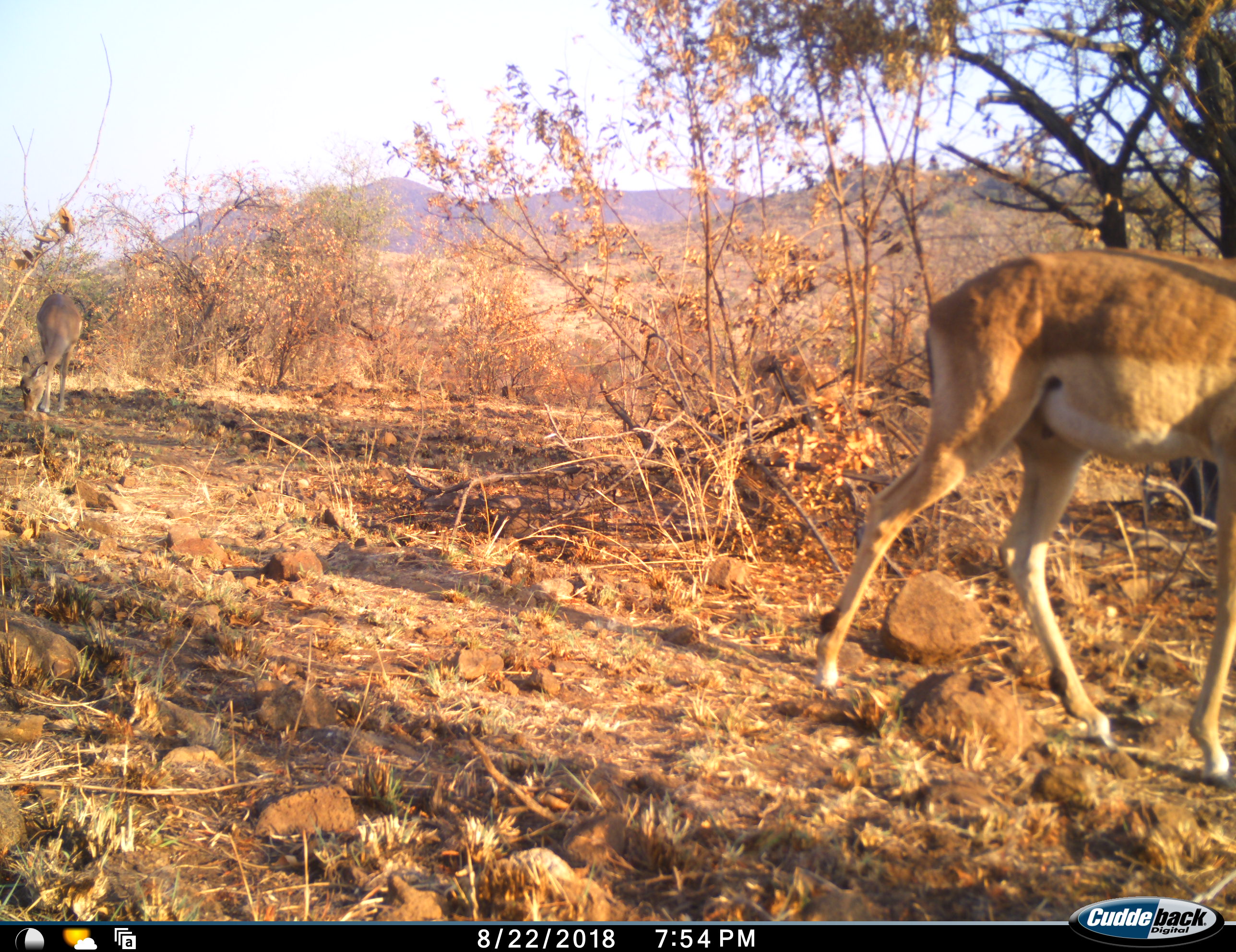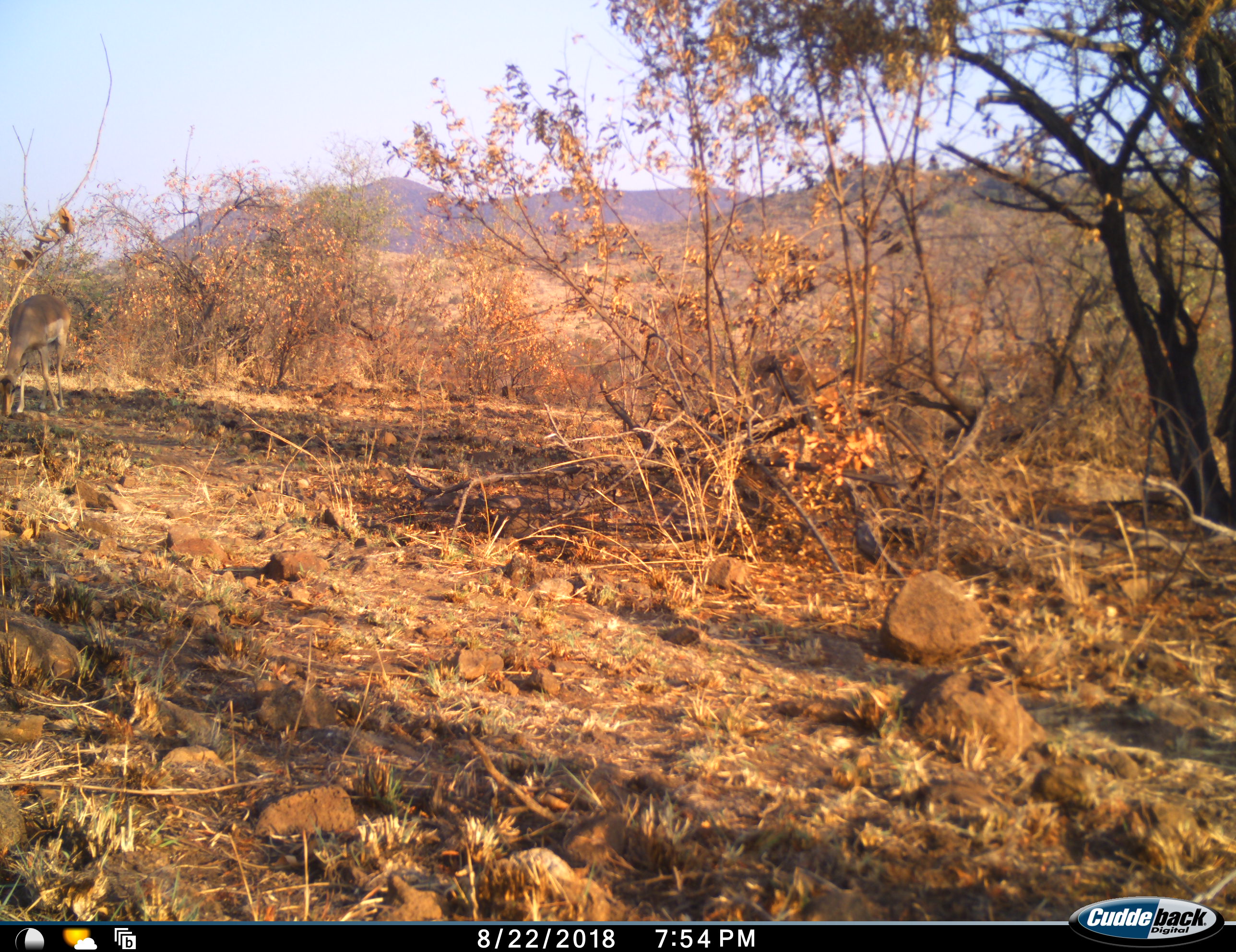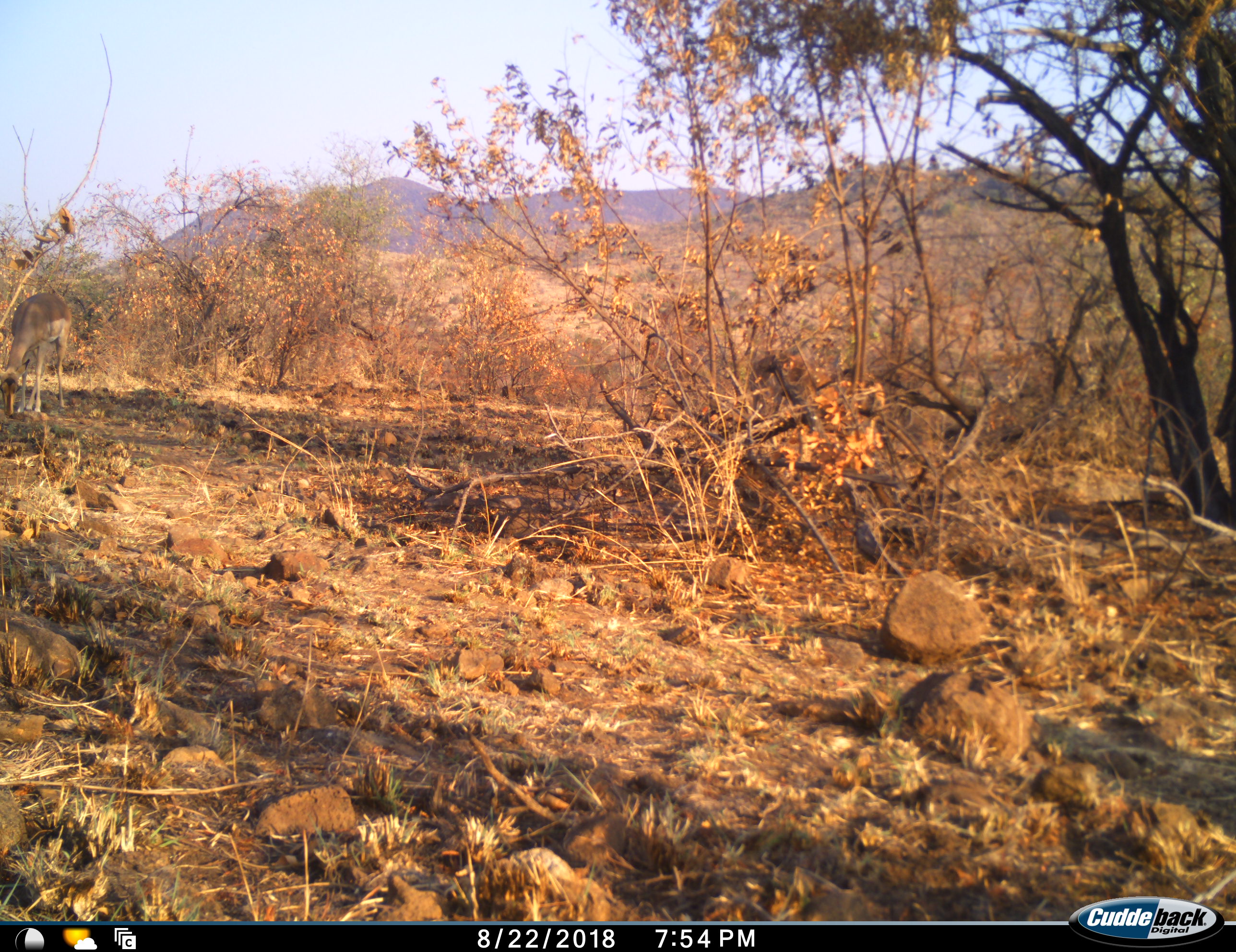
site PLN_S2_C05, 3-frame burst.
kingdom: Animalia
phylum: Chordata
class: Mammalia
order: Artiodactyla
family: Bovidae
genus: Aepyceros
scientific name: Aepyceros melampus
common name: impala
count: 3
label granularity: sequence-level